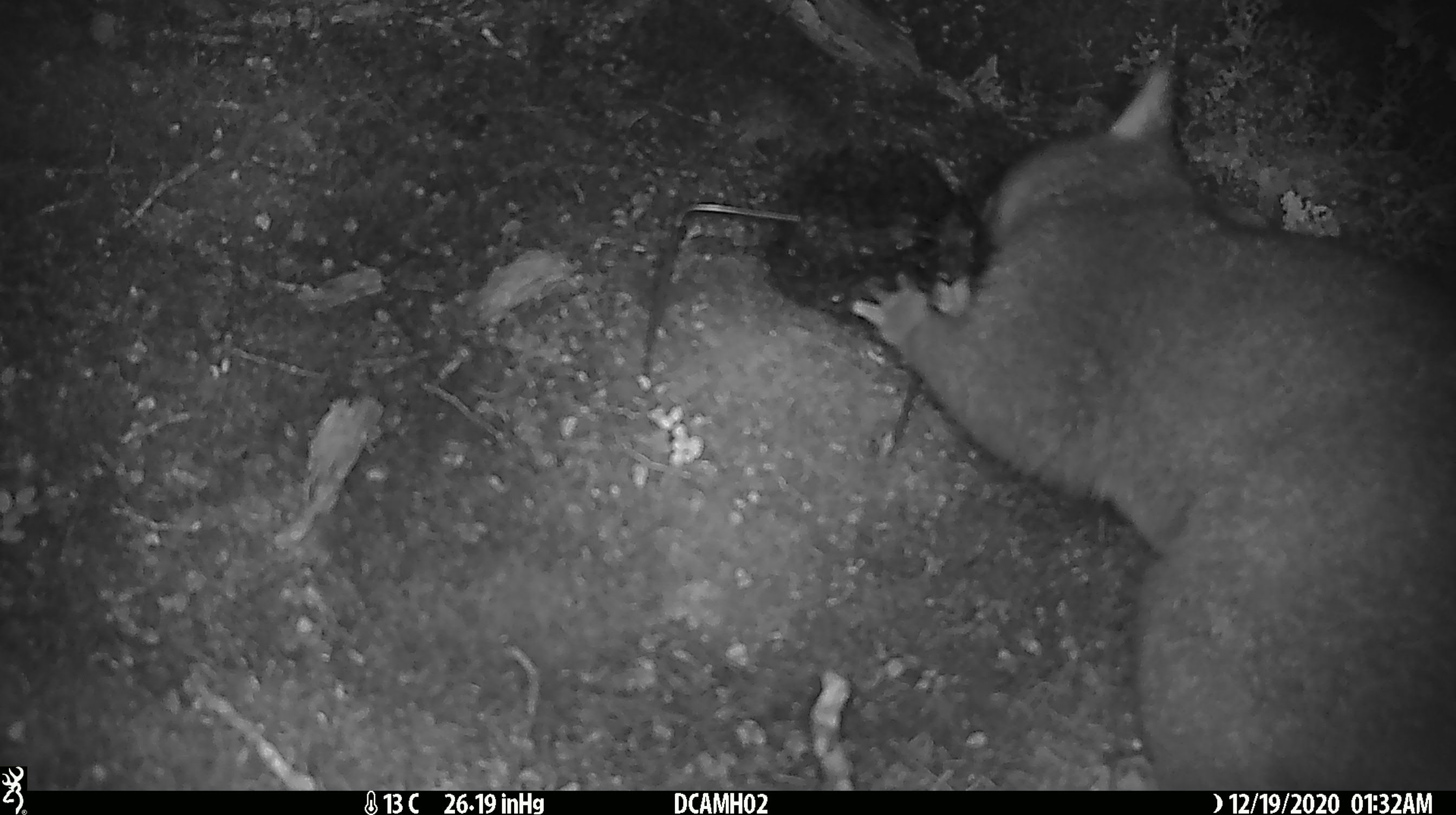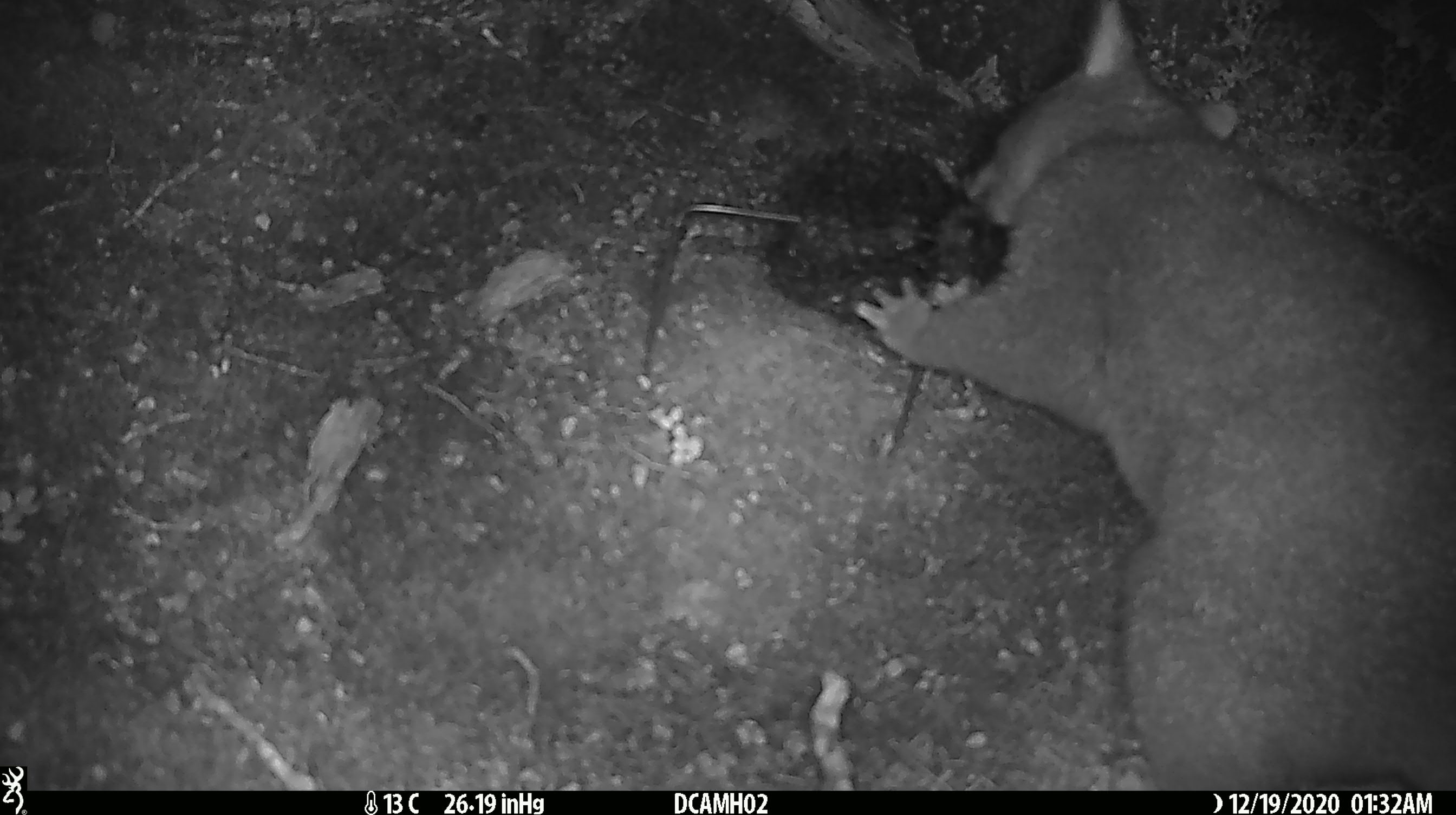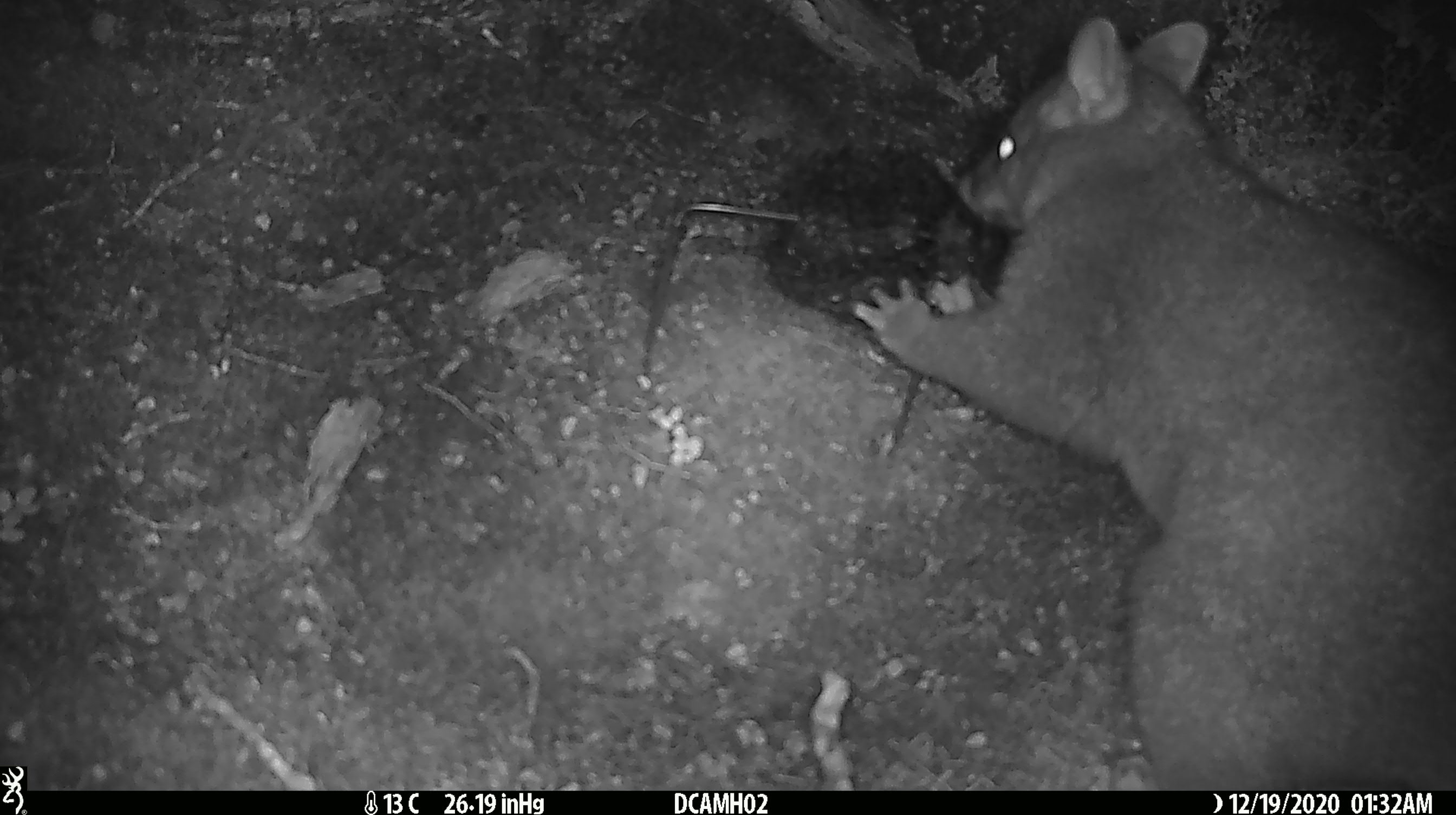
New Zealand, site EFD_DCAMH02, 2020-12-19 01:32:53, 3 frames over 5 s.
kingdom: Animalia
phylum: Chordata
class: Mammalia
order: Diprotodontia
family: Phalangeridae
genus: Trichosurus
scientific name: Trichosurus vulpecula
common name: common brushtail possum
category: possum